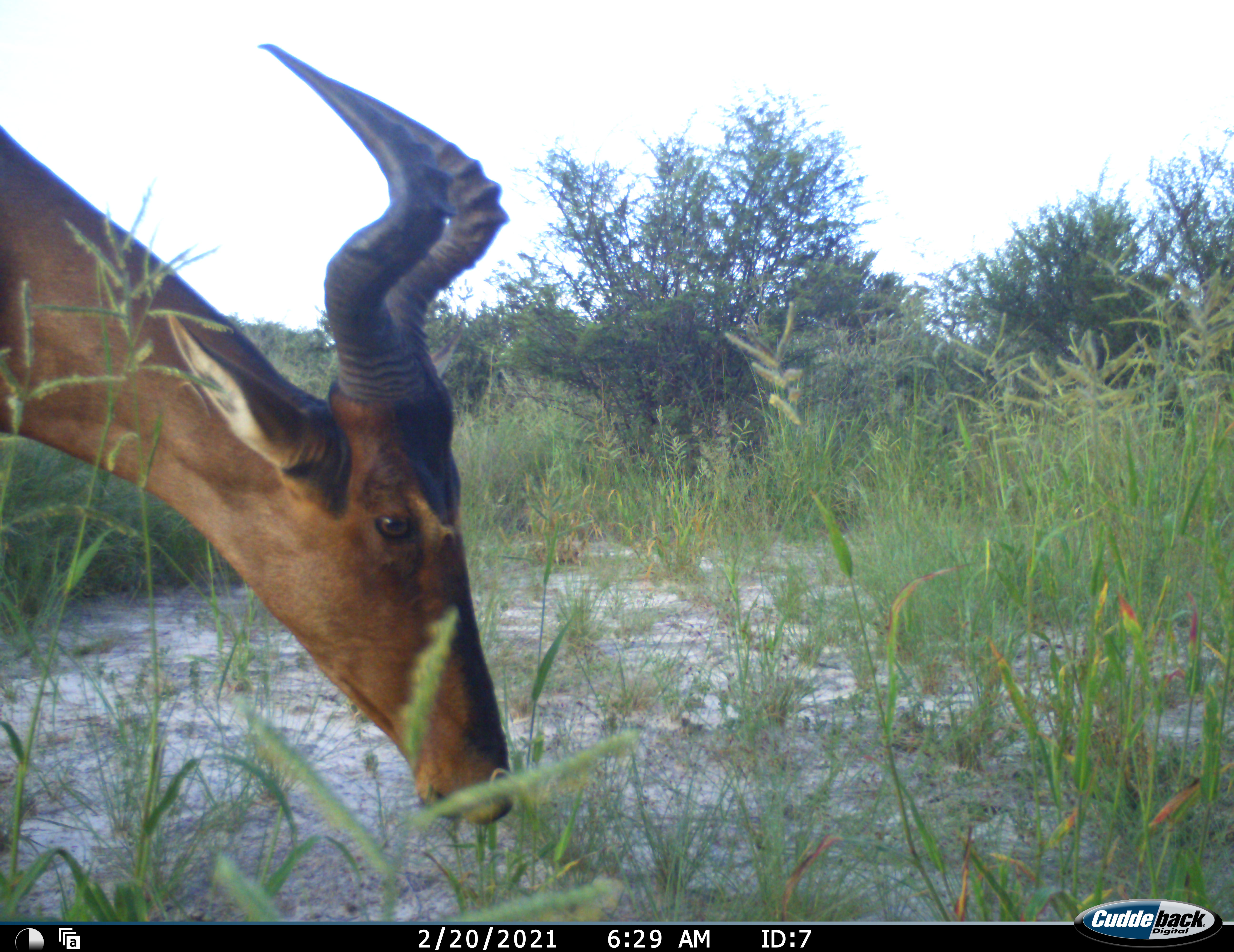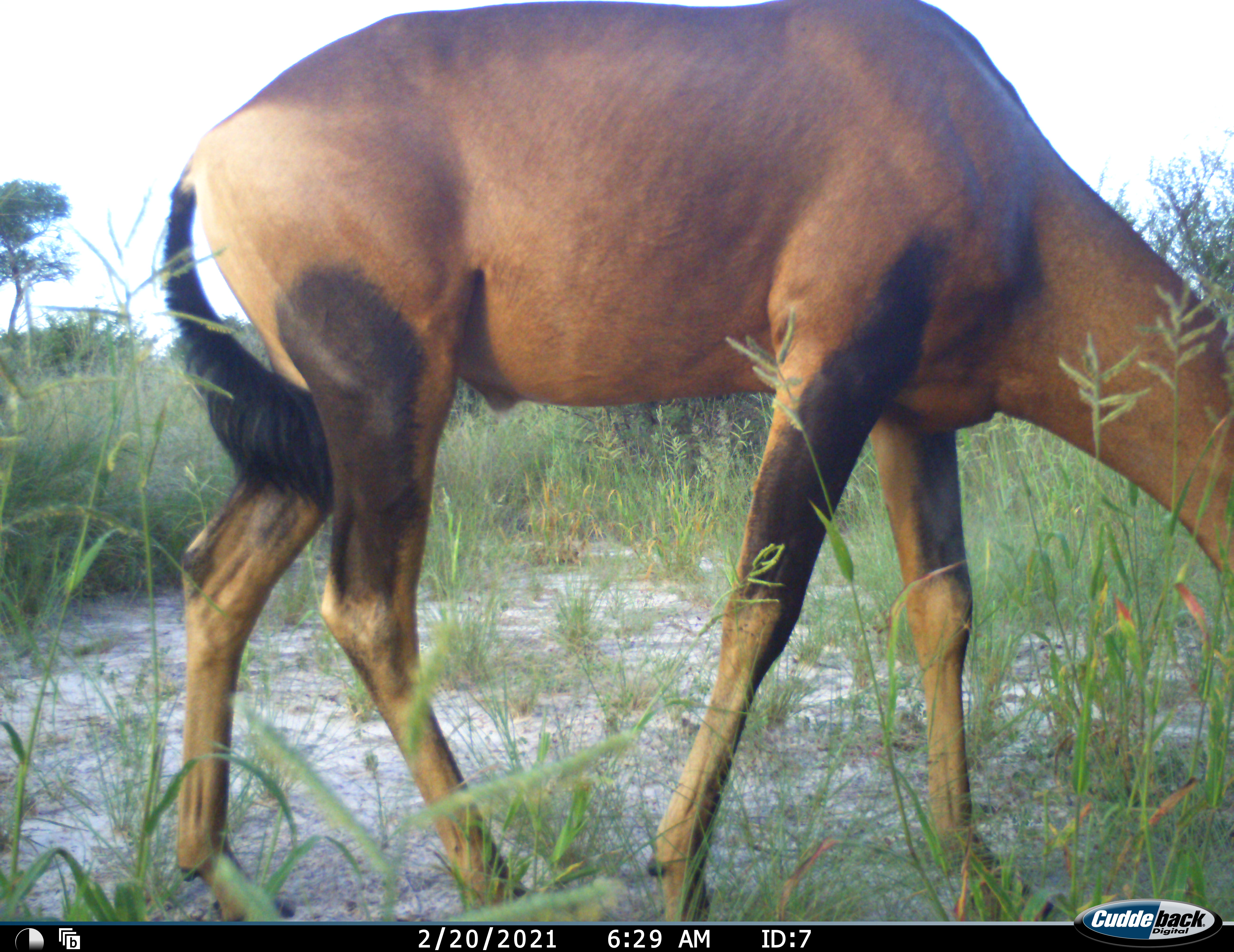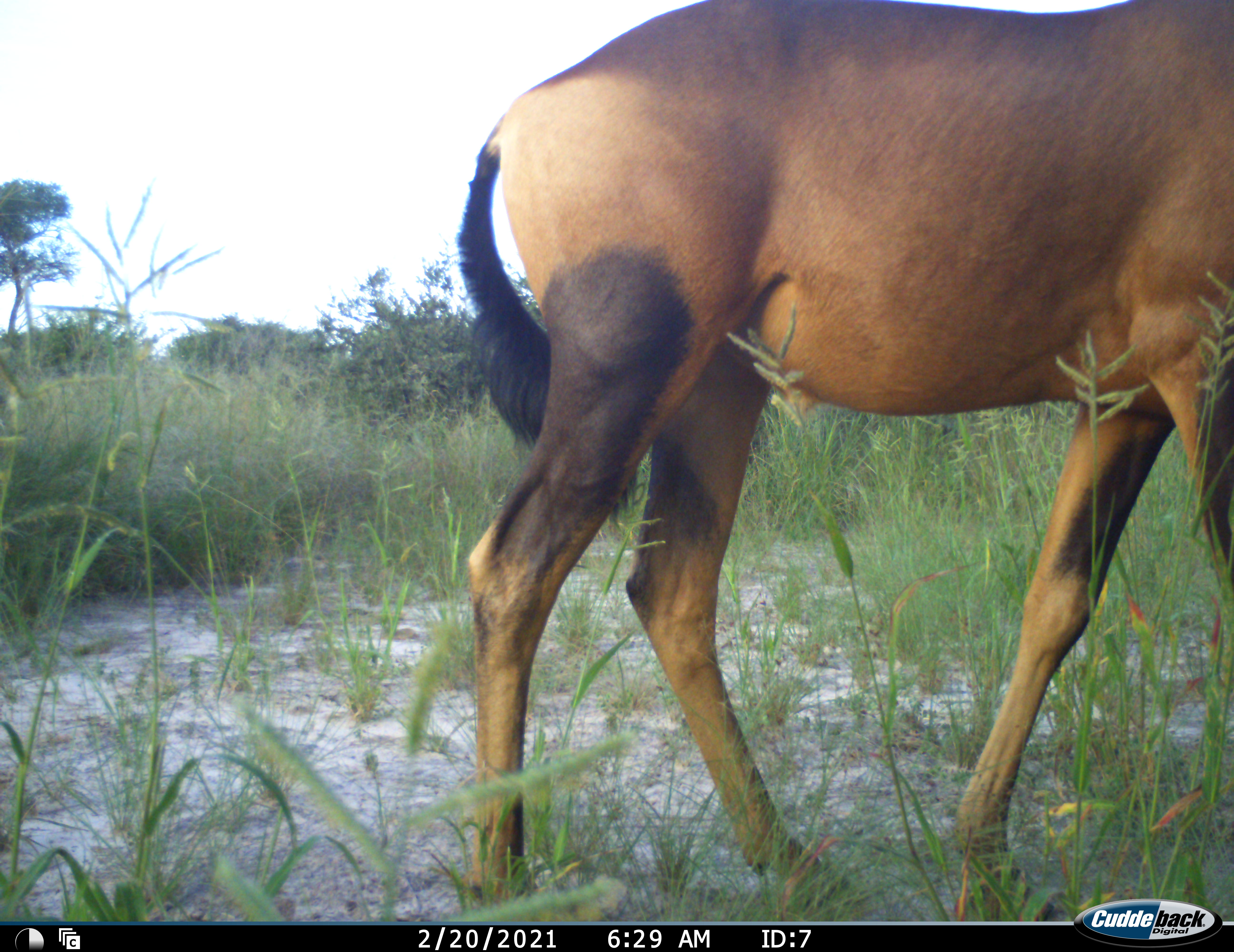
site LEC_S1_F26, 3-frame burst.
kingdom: Animalia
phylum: Chordata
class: Mammalia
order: Artiodactyla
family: Bovidae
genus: Alcelaphus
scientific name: Alcelaphus buselaphus caama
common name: red hartebeest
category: hartebeestred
Hartebeestred (red hartebeest) (Alcelaphus buselaphus caama), count 1. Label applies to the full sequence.